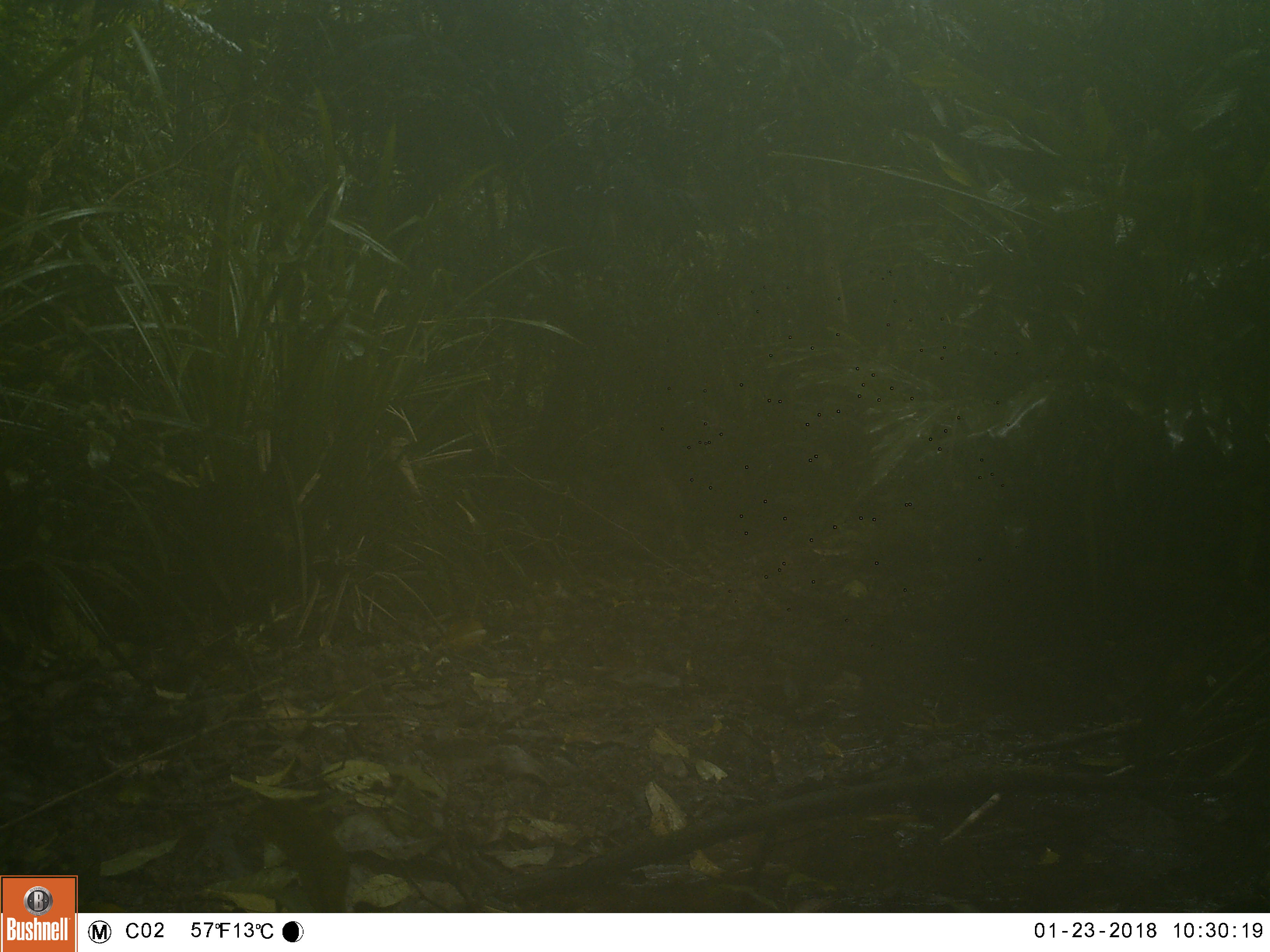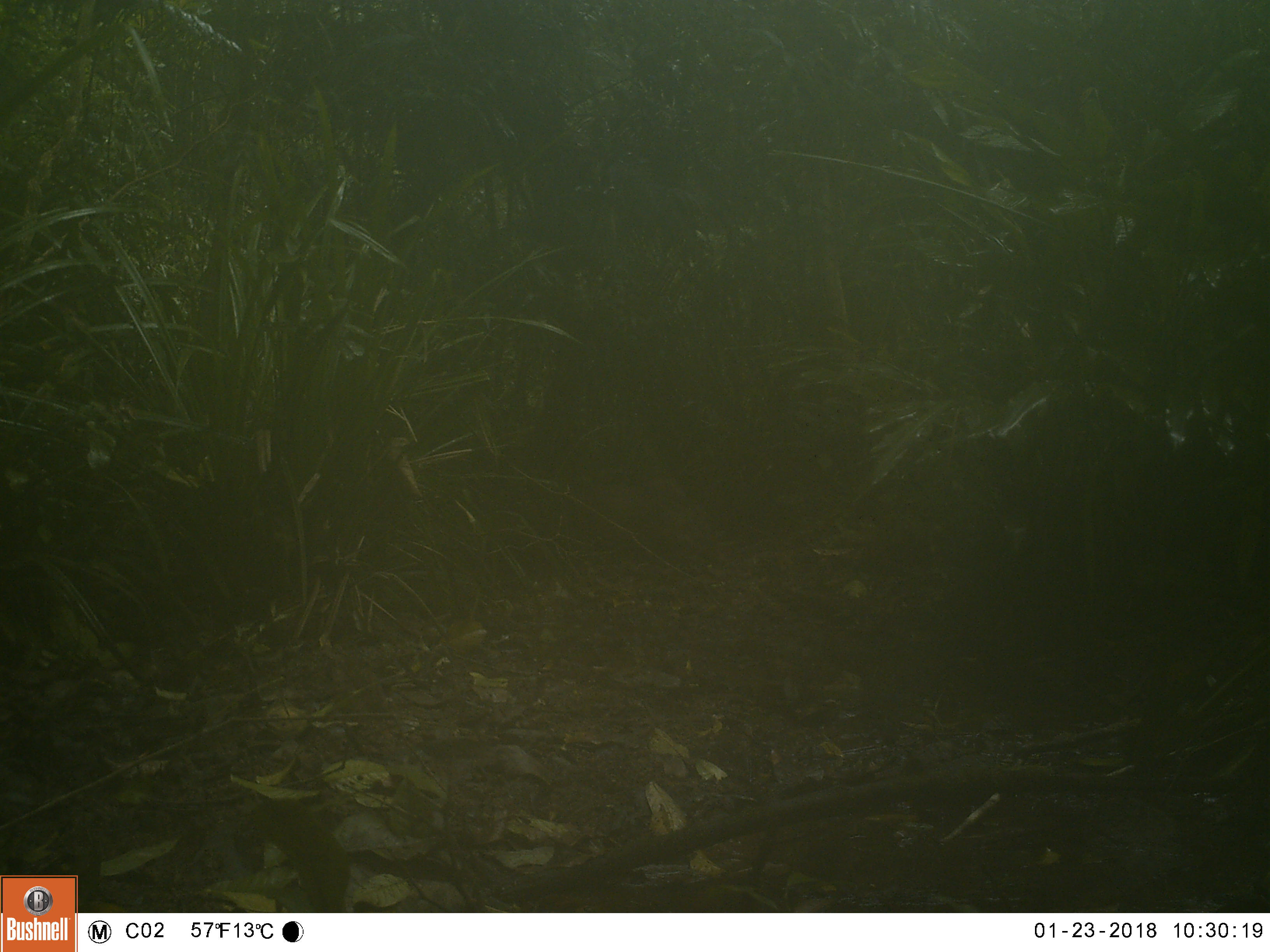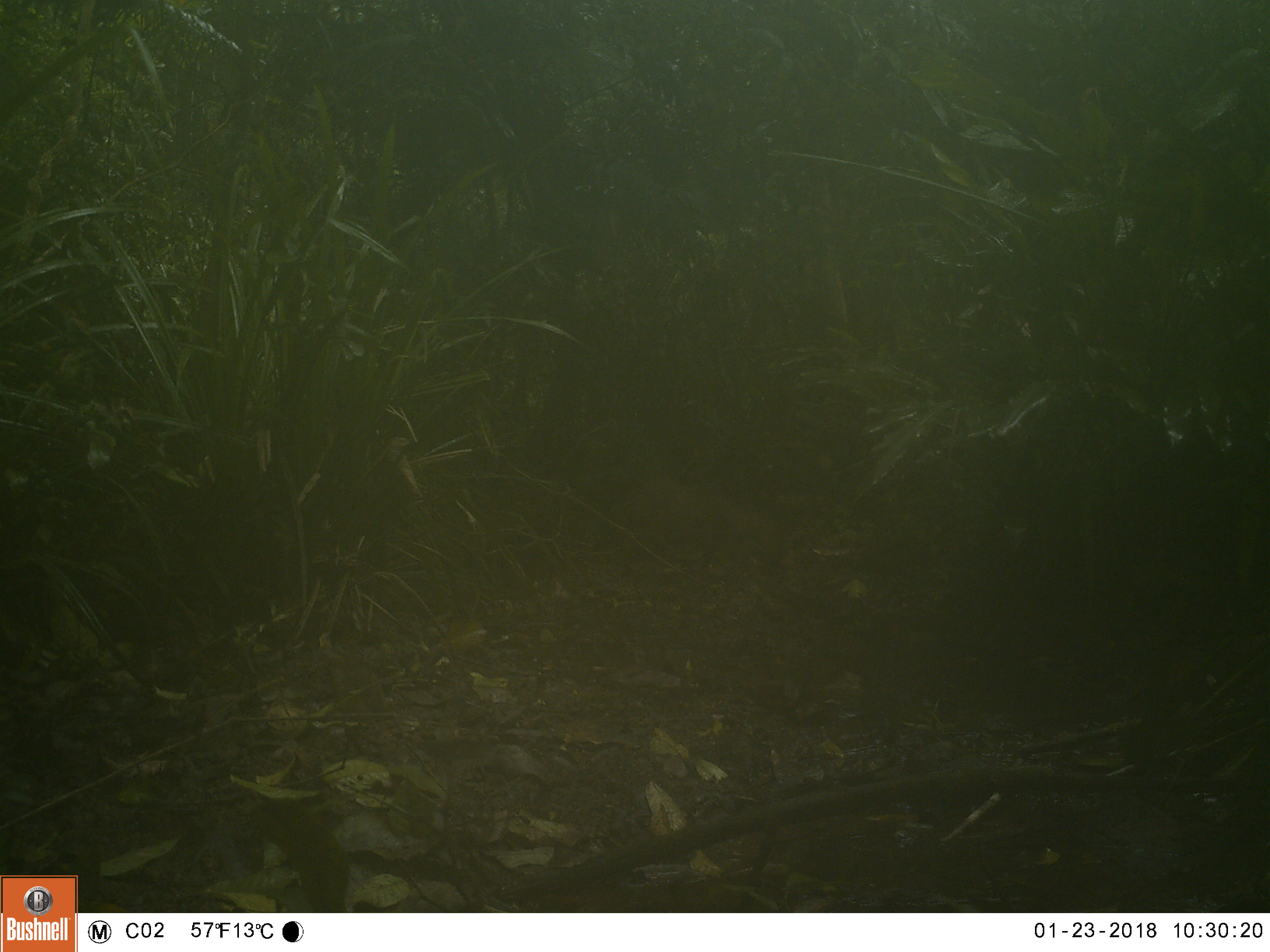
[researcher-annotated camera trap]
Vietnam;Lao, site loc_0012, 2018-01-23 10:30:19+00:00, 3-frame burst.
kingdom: Animalia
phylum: Chordata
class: Mammalia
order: Artiodactyla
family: Suidae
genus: Sus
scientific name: Sus scrofa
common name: eurasian wild pig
Eurasian wild pig (Sus scrofa). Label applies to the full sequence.